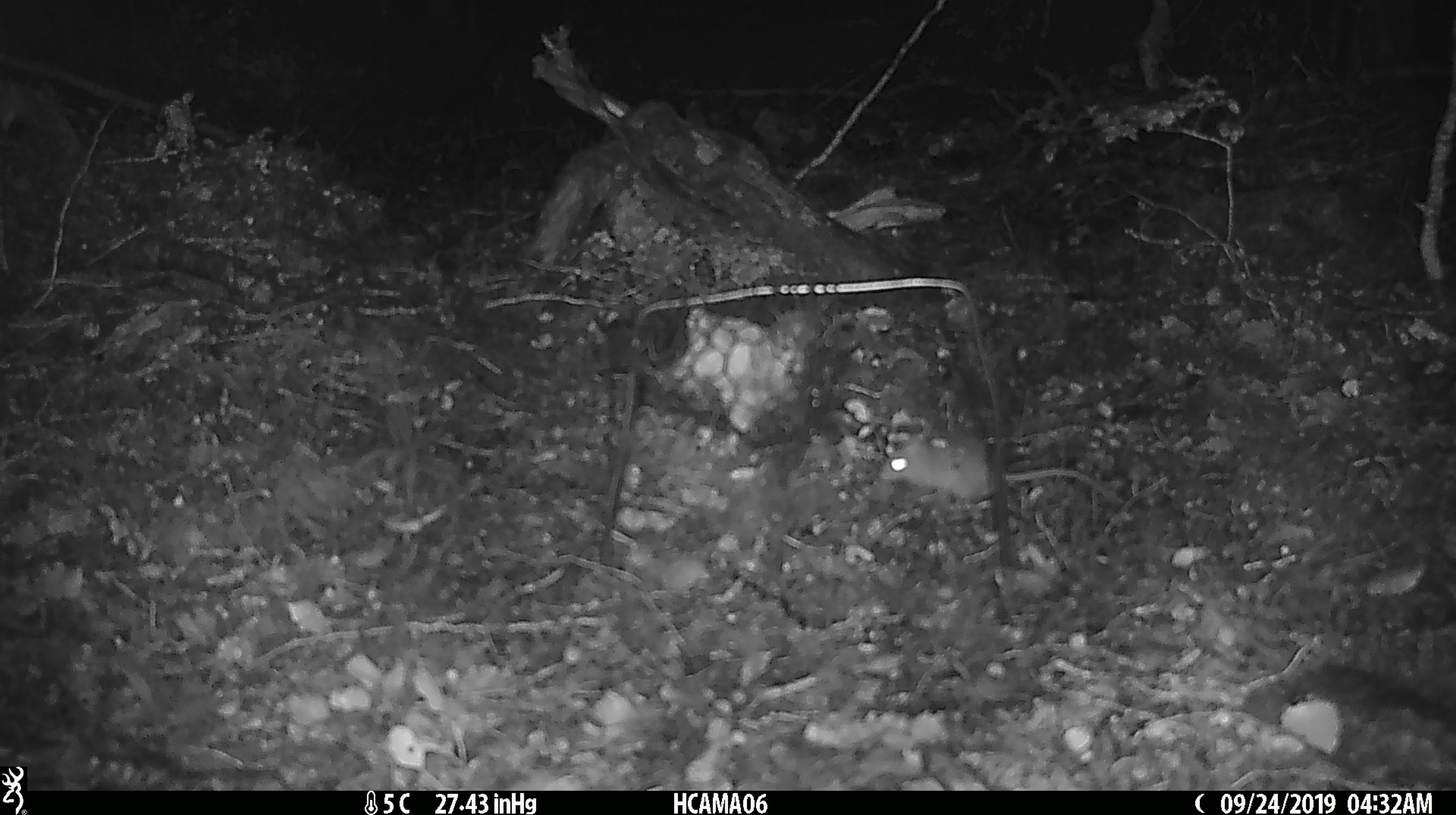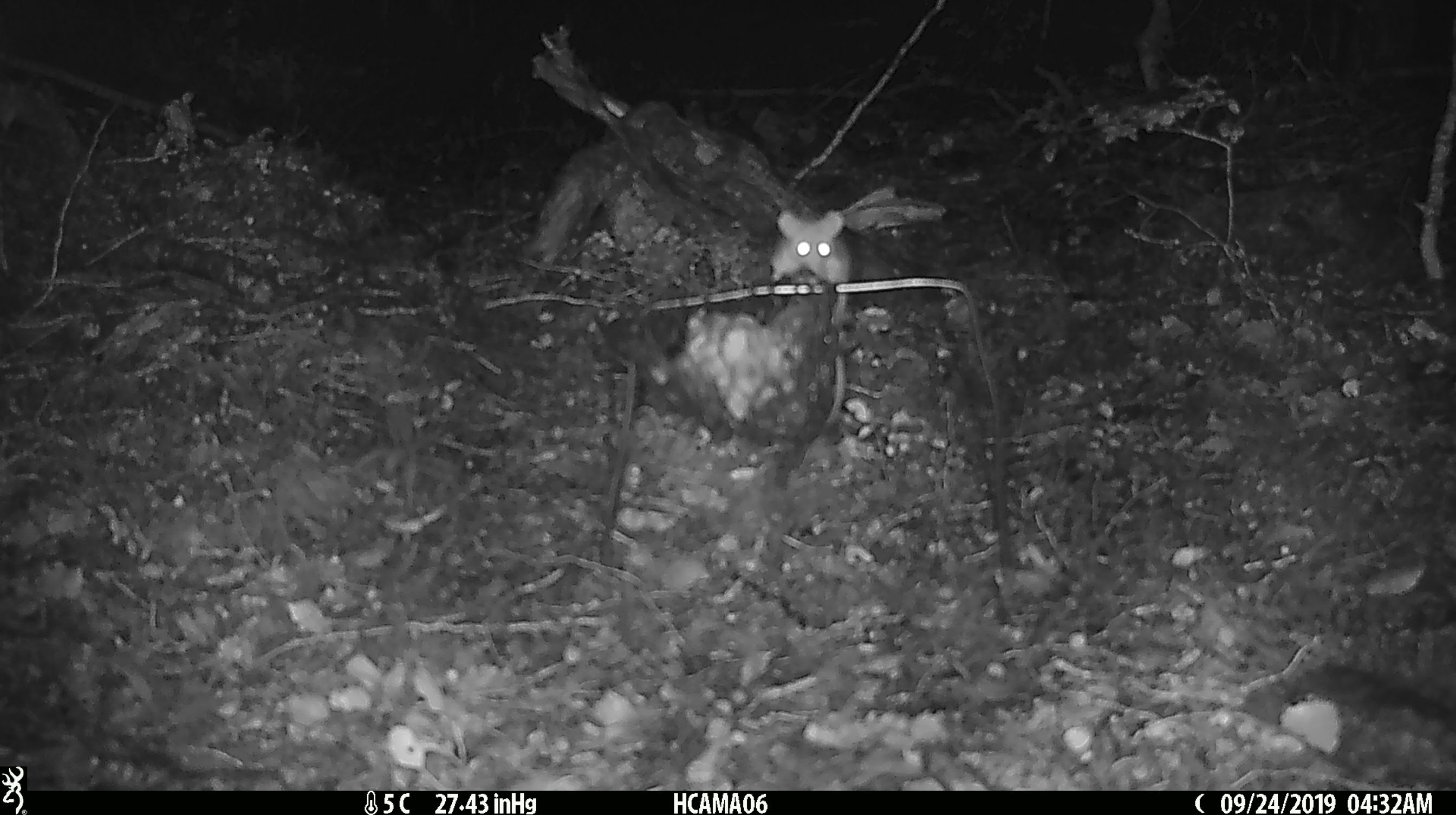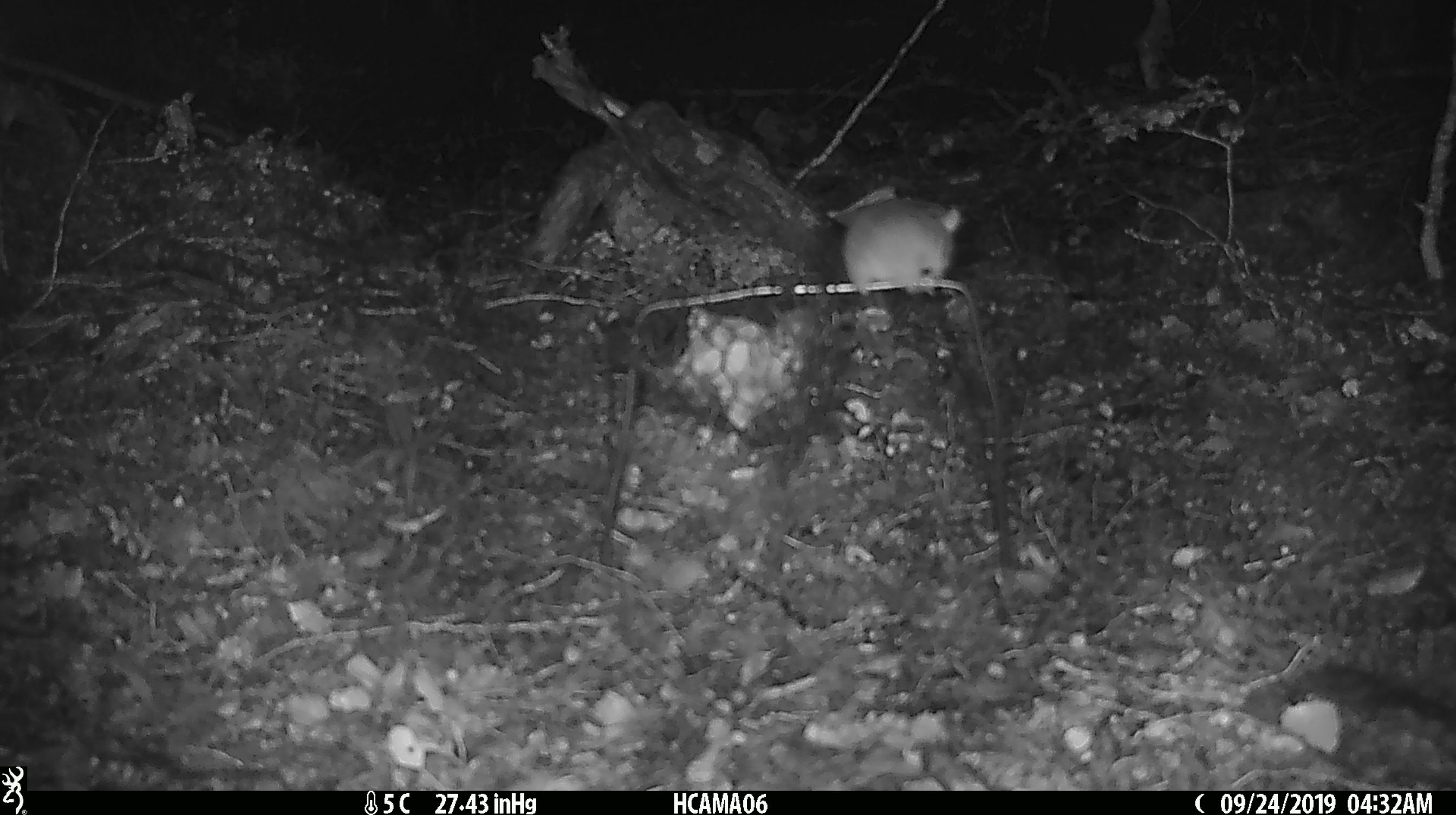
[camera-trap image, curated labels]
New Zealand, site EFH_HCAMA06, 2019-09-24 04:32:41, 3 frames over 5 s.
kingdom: Animalia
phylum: Chordata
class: Mammalia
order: Rodentia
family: Muridae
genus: Mus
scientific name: Mus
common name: mouse